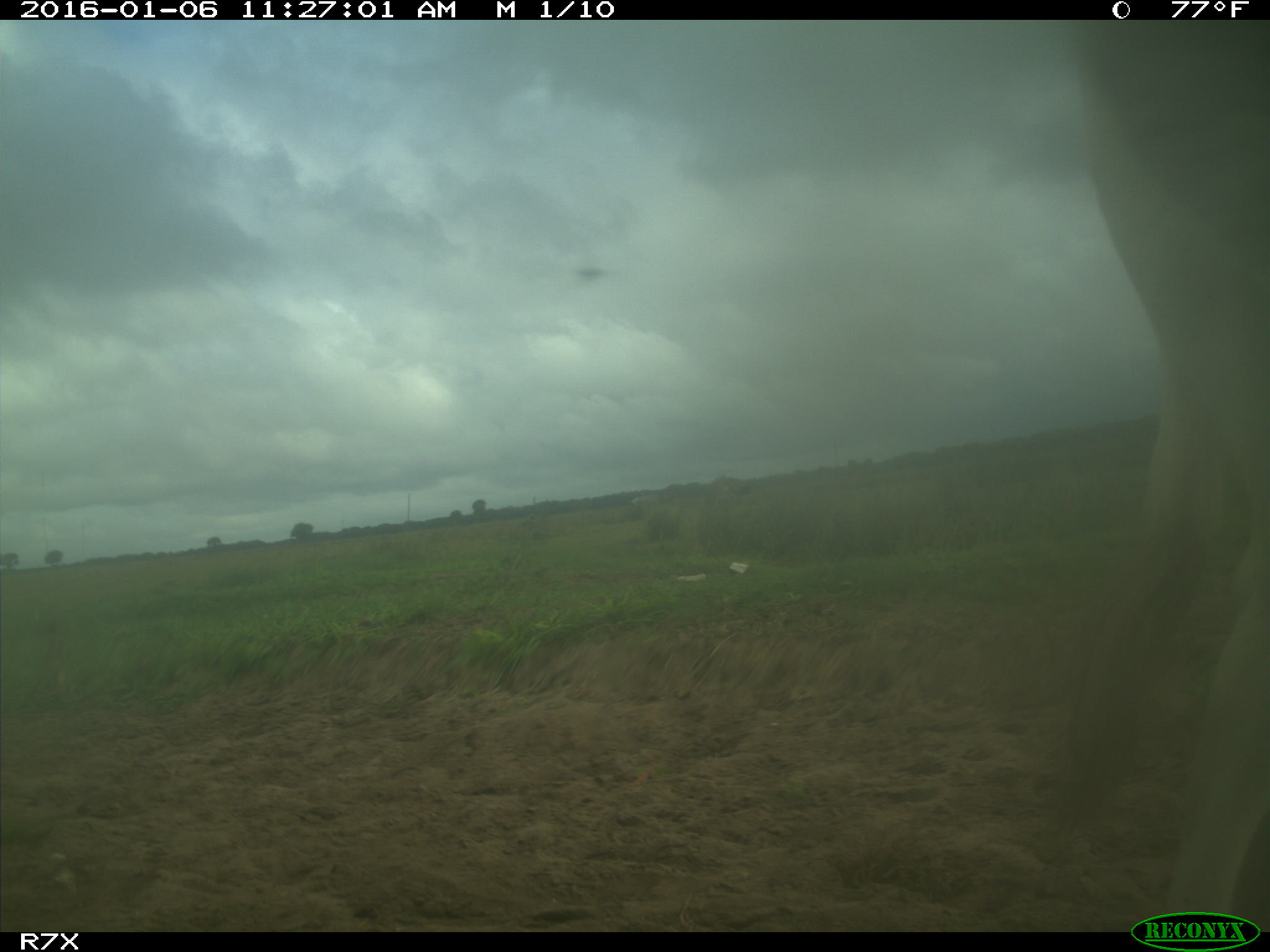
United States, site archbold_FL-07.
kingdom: Animalia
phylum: Chordata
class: Mammalia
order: Artiodactyla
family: Bovidae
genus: Bos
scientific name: Bos taurus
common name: domestic cow